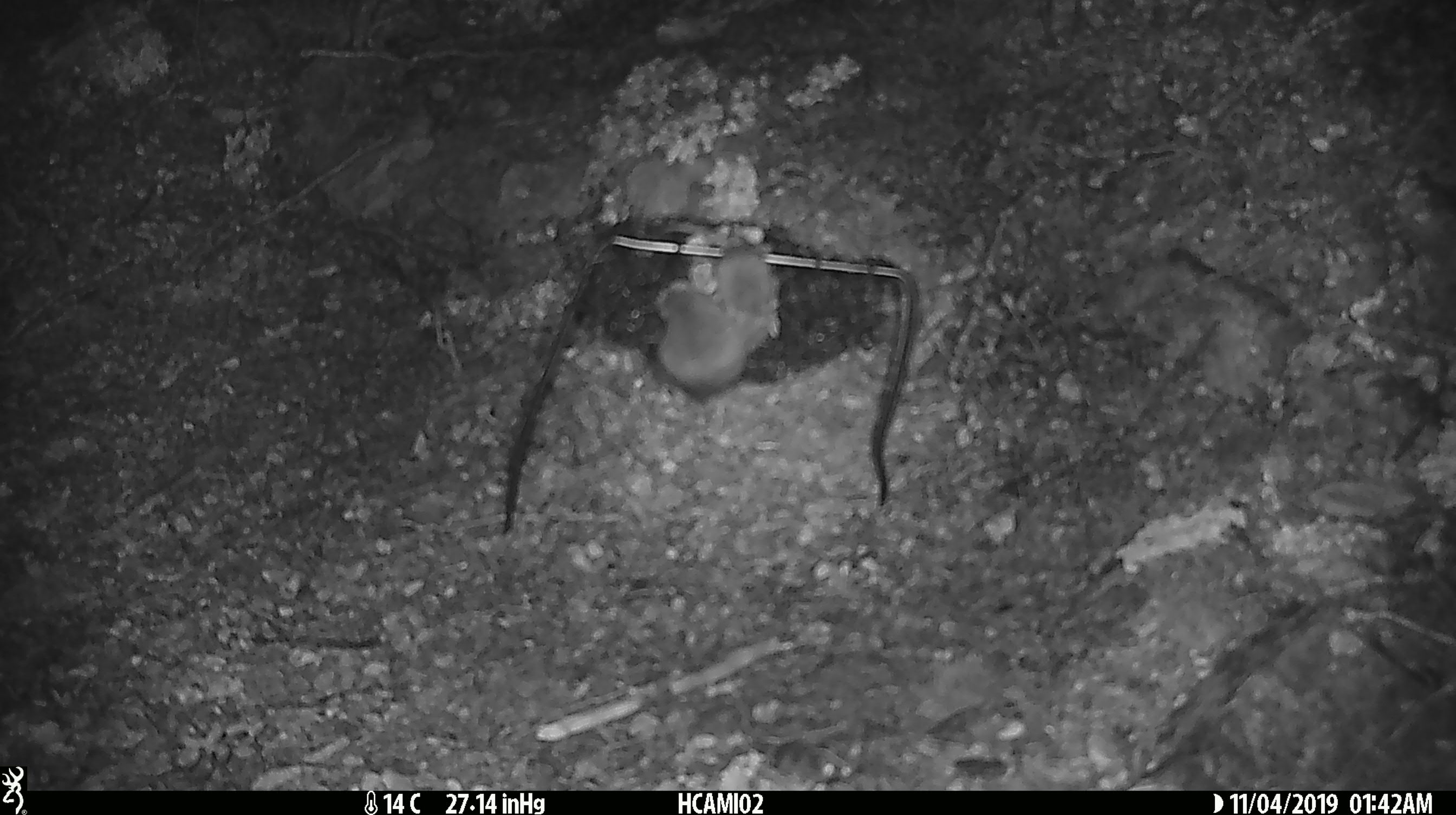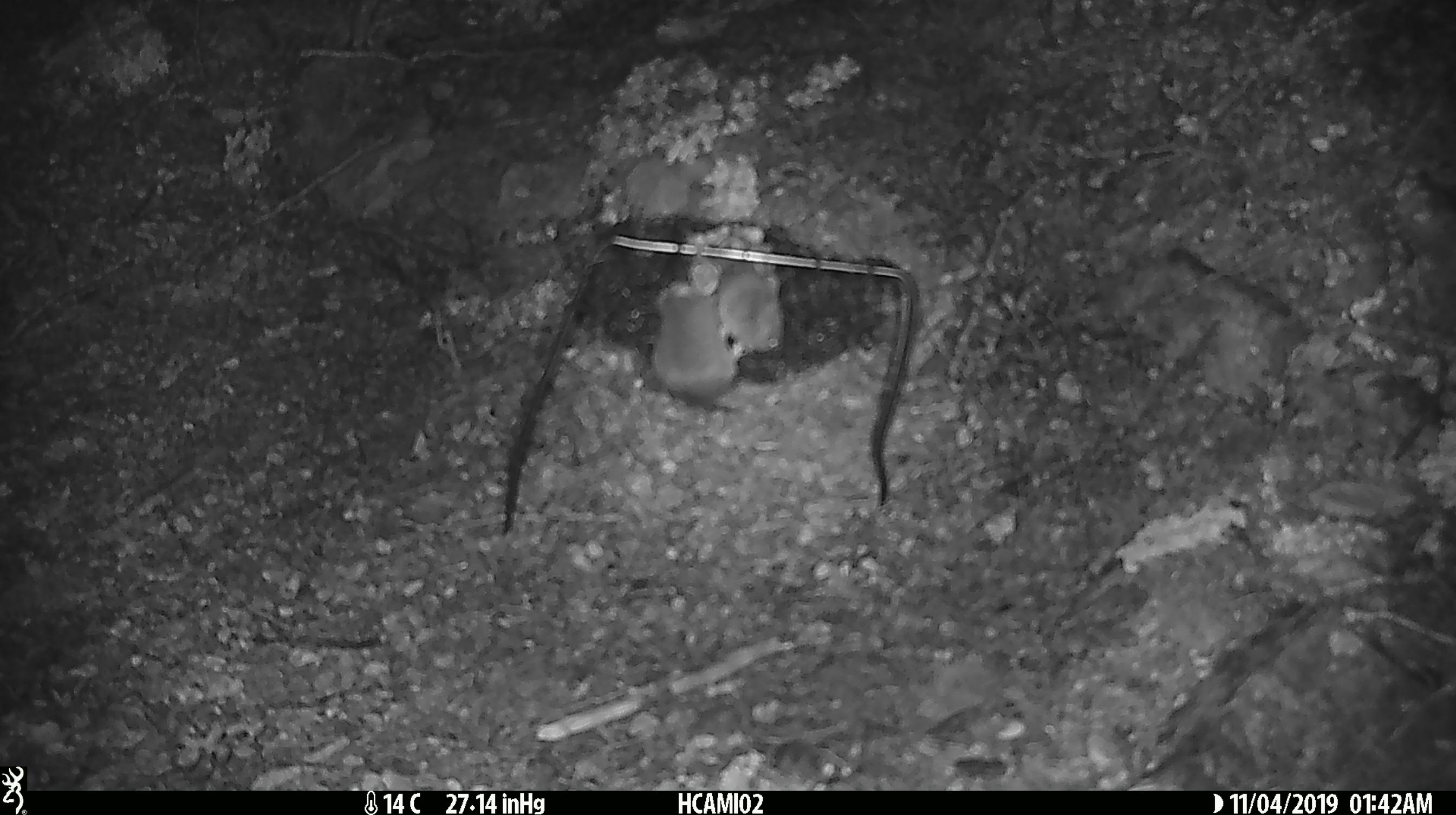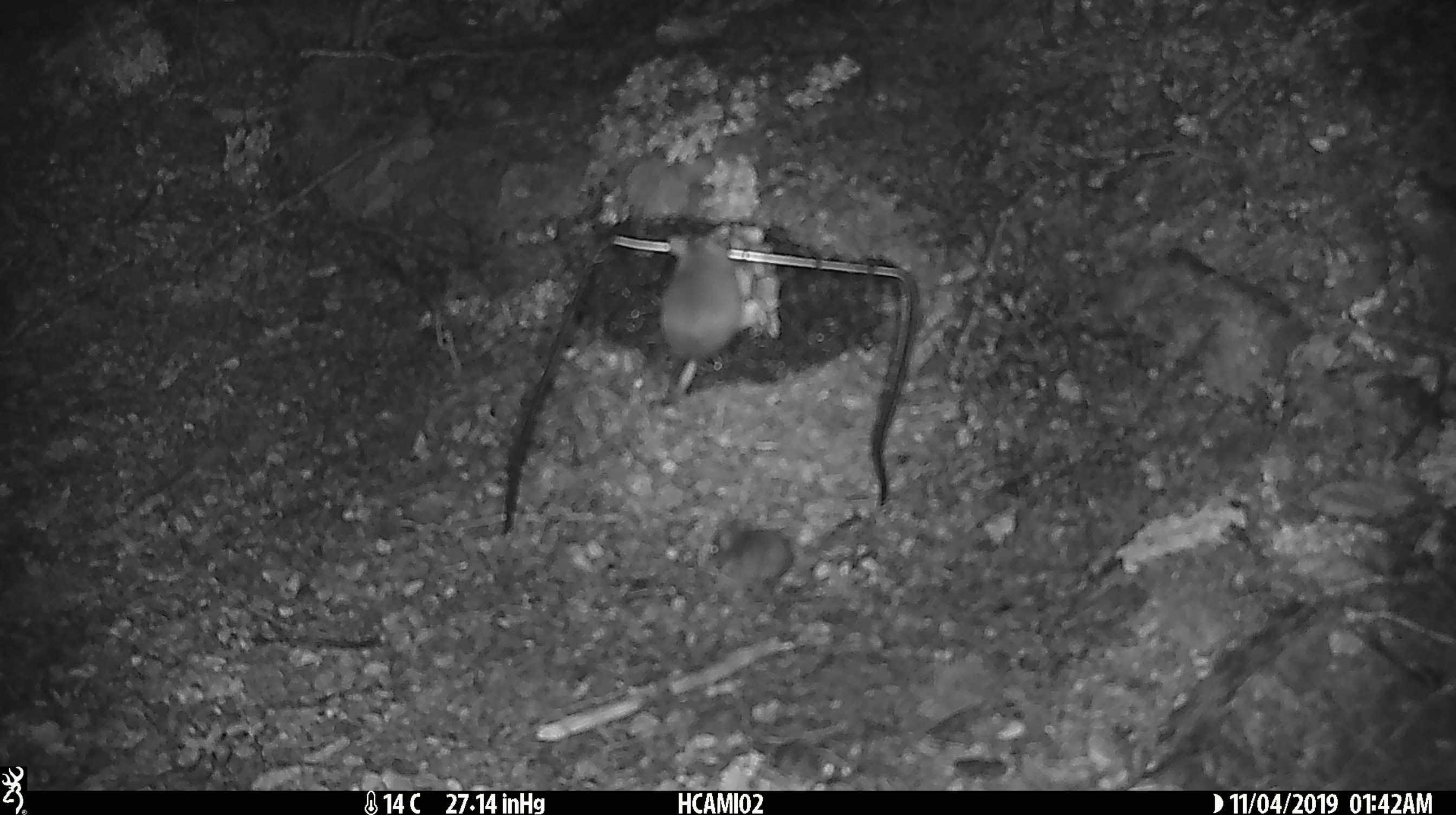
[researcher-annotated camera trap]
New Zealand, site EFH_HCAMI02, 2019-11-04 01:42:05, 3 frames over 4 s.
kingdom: Animalia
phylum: Chordata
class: Mammalia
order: Rodentia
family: Muridae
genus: Mus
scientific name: Mus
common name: mouse